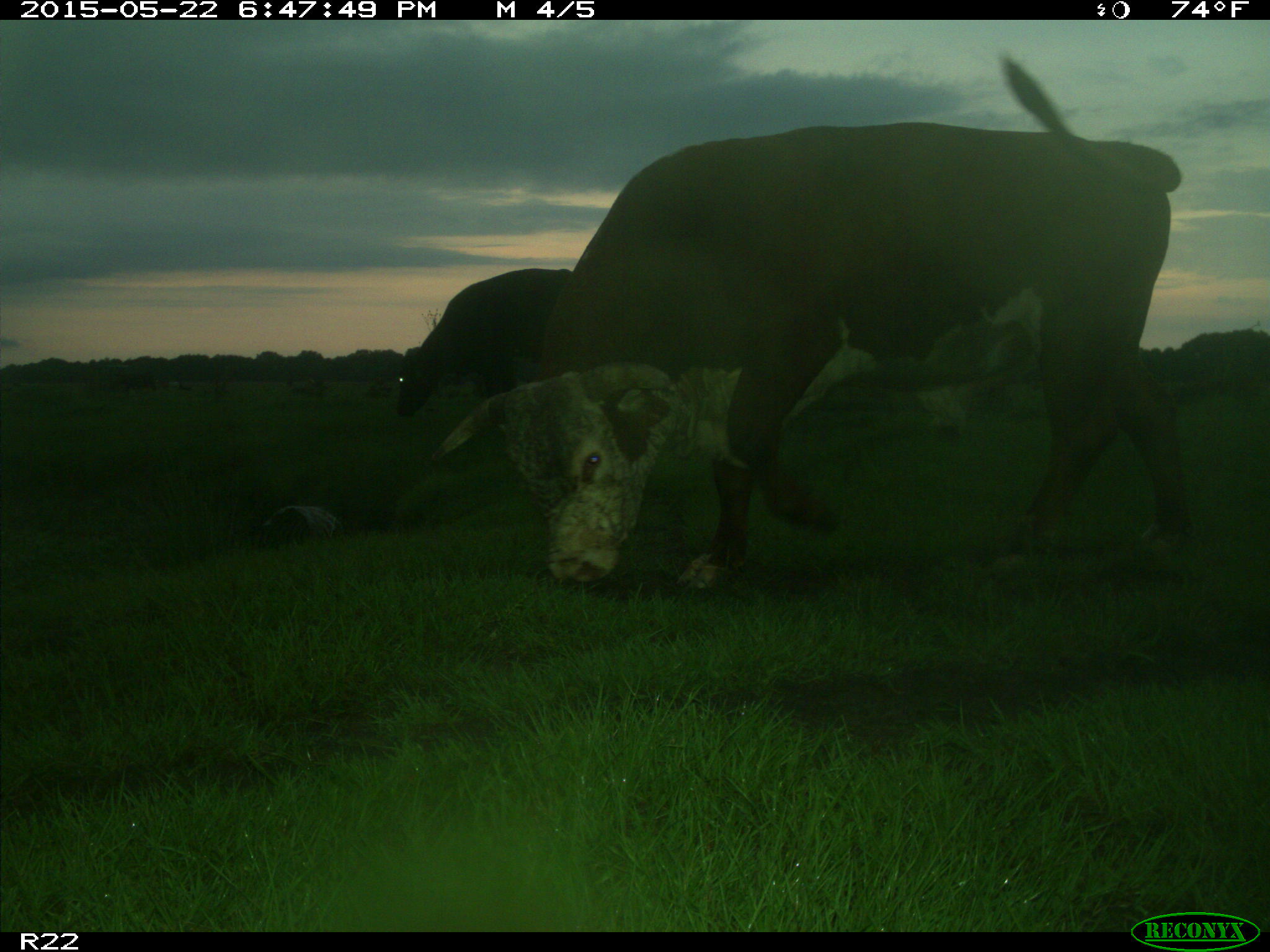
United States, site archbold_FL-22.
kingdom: Animalia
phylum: Chordata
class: Mammalia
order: Artiodactyla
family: Bovidae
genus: Bos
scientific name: Bos taurus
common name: domestic cow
Bos taurus (domestic cow).